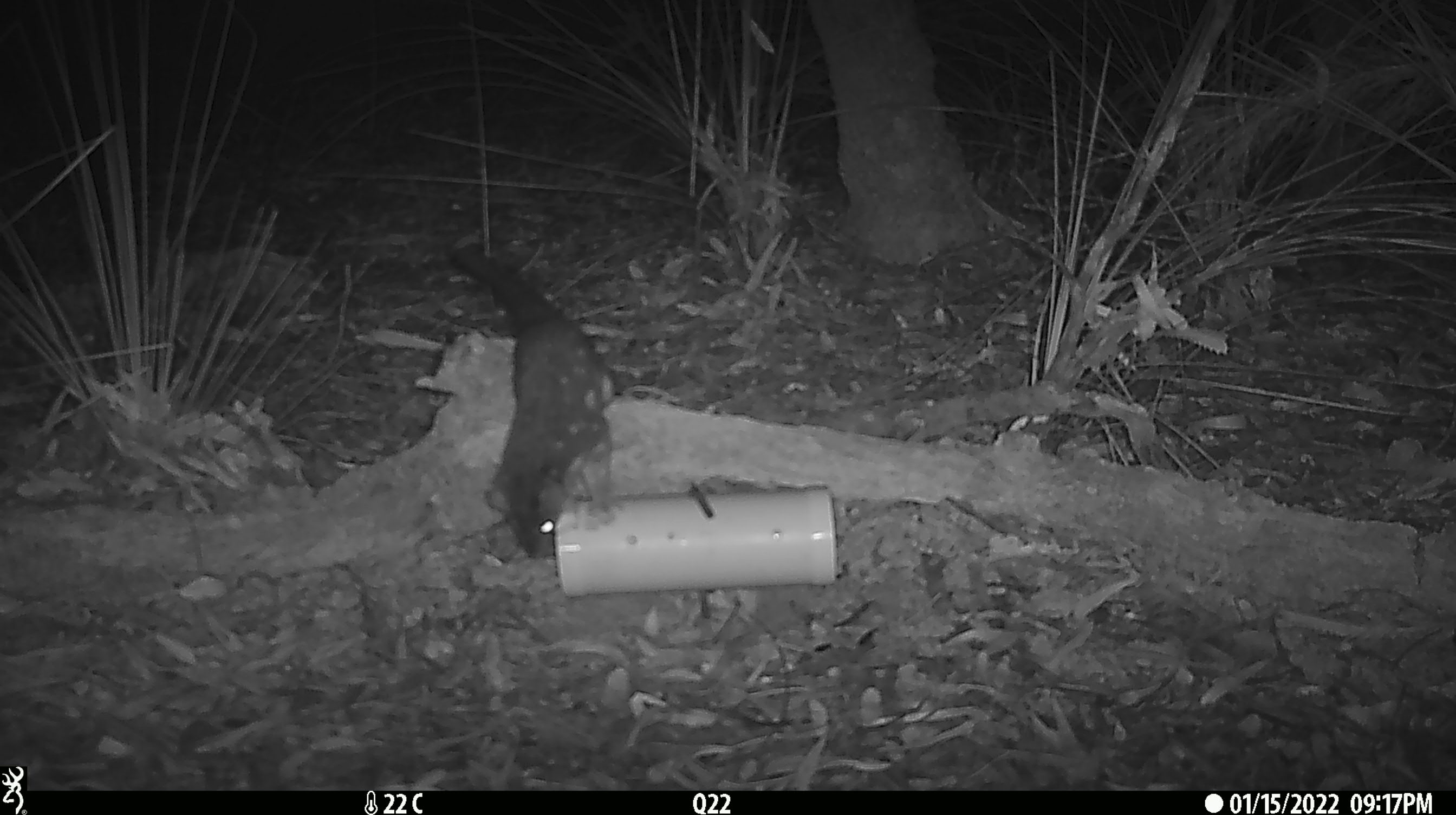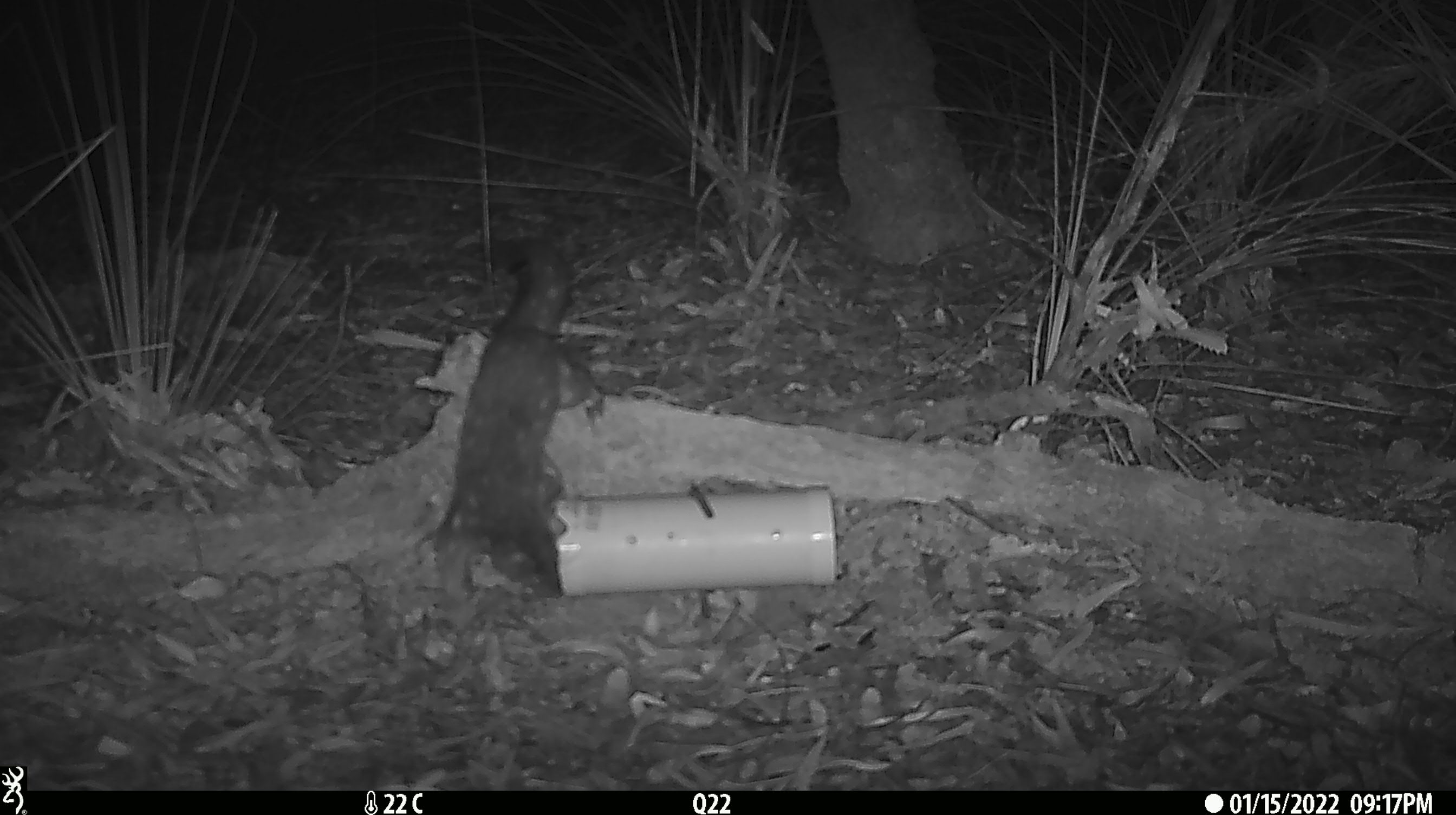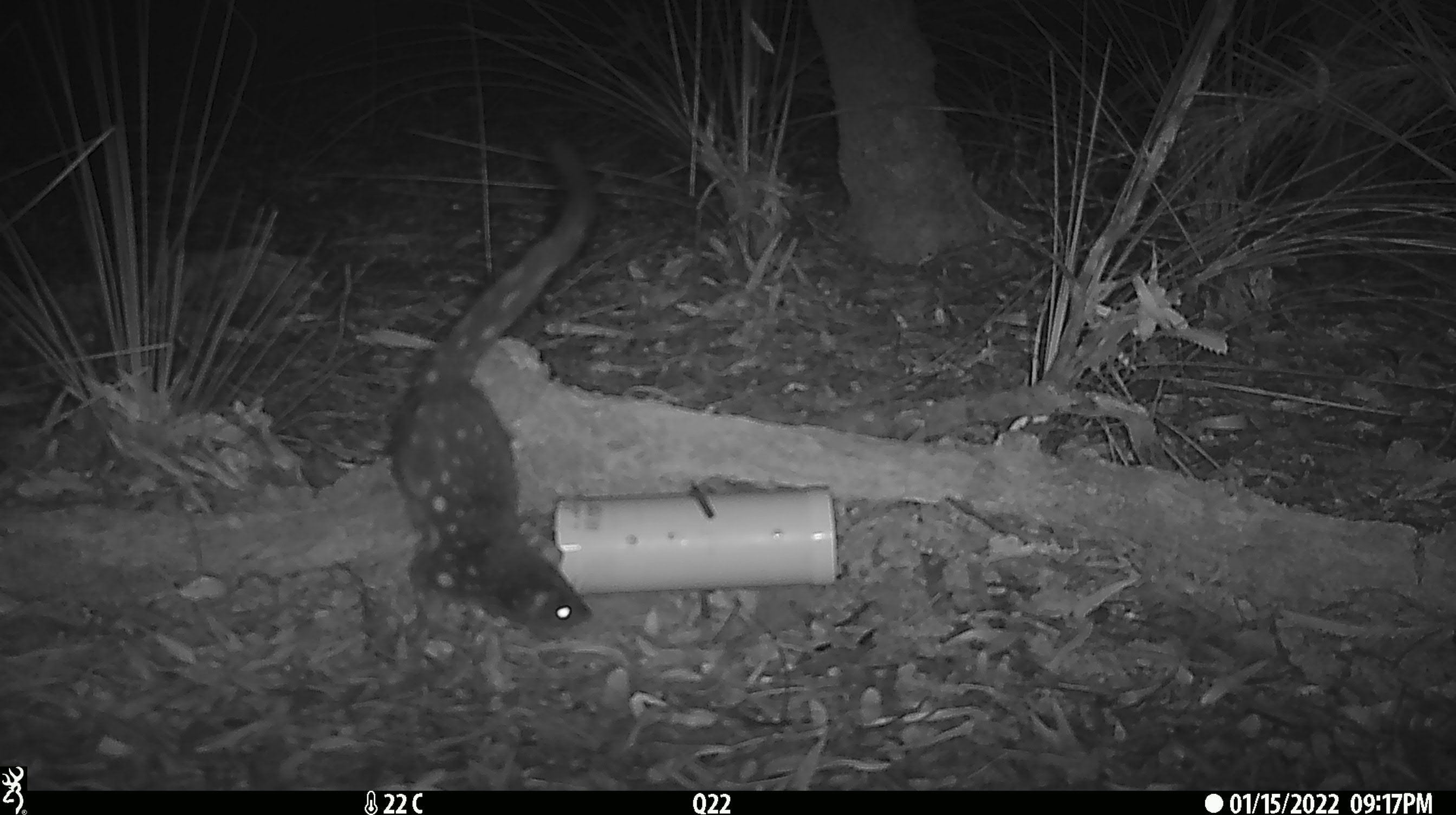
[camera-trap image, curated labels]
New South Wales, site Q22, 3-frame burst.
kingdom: Animalia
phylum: Chordata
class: Mammalia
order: Dasyuromorphia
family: Dasyuridae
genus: Dasyurus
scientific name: Dasyurus maculatus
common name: spotted-tailed quoll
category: quoll